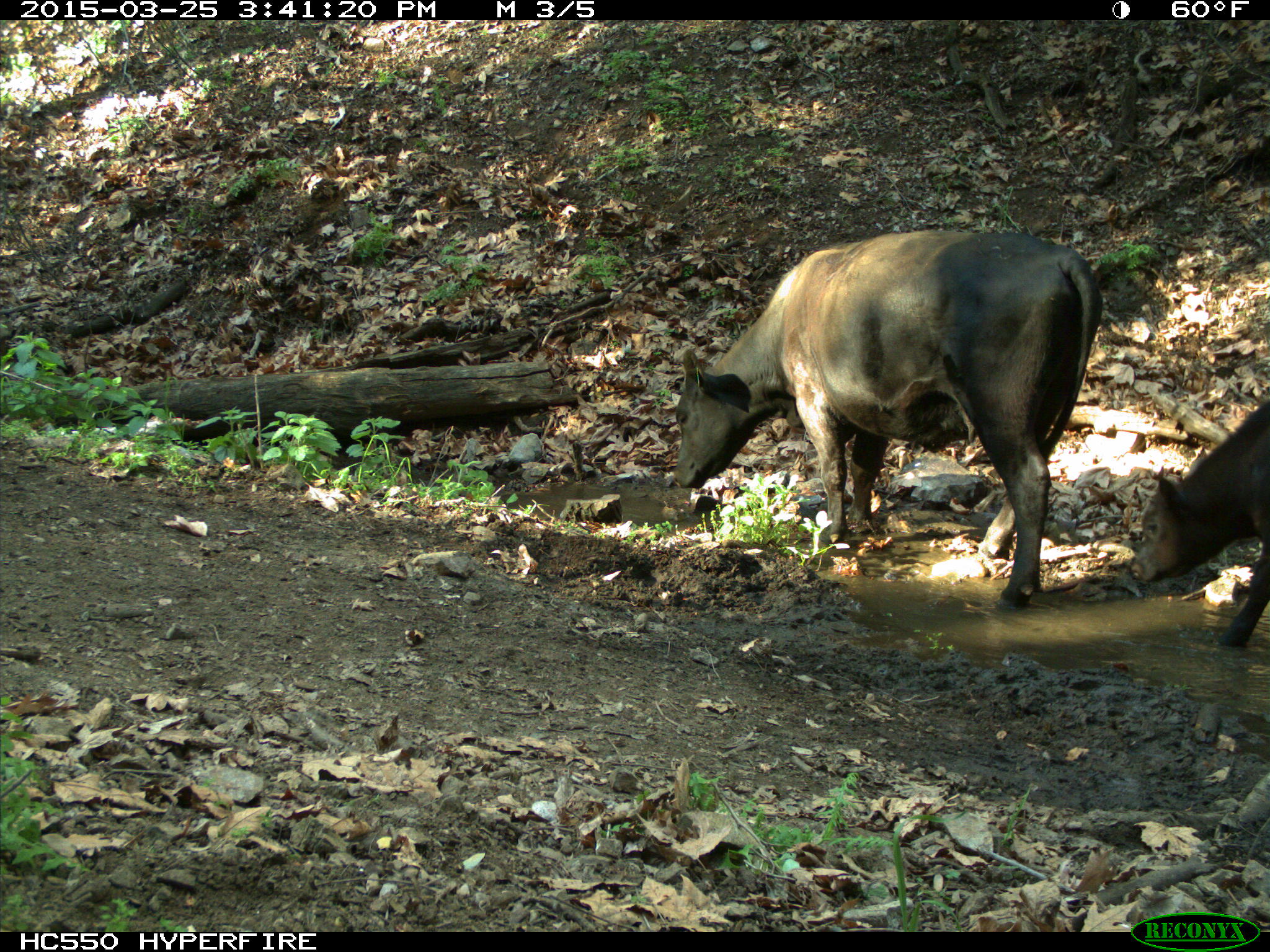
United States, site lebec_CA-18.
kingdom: Animalia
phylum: Chordata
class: Mammalia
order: Artiodactyla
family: Bovidae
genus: Bos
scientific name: Bos taurus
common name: domestic cow